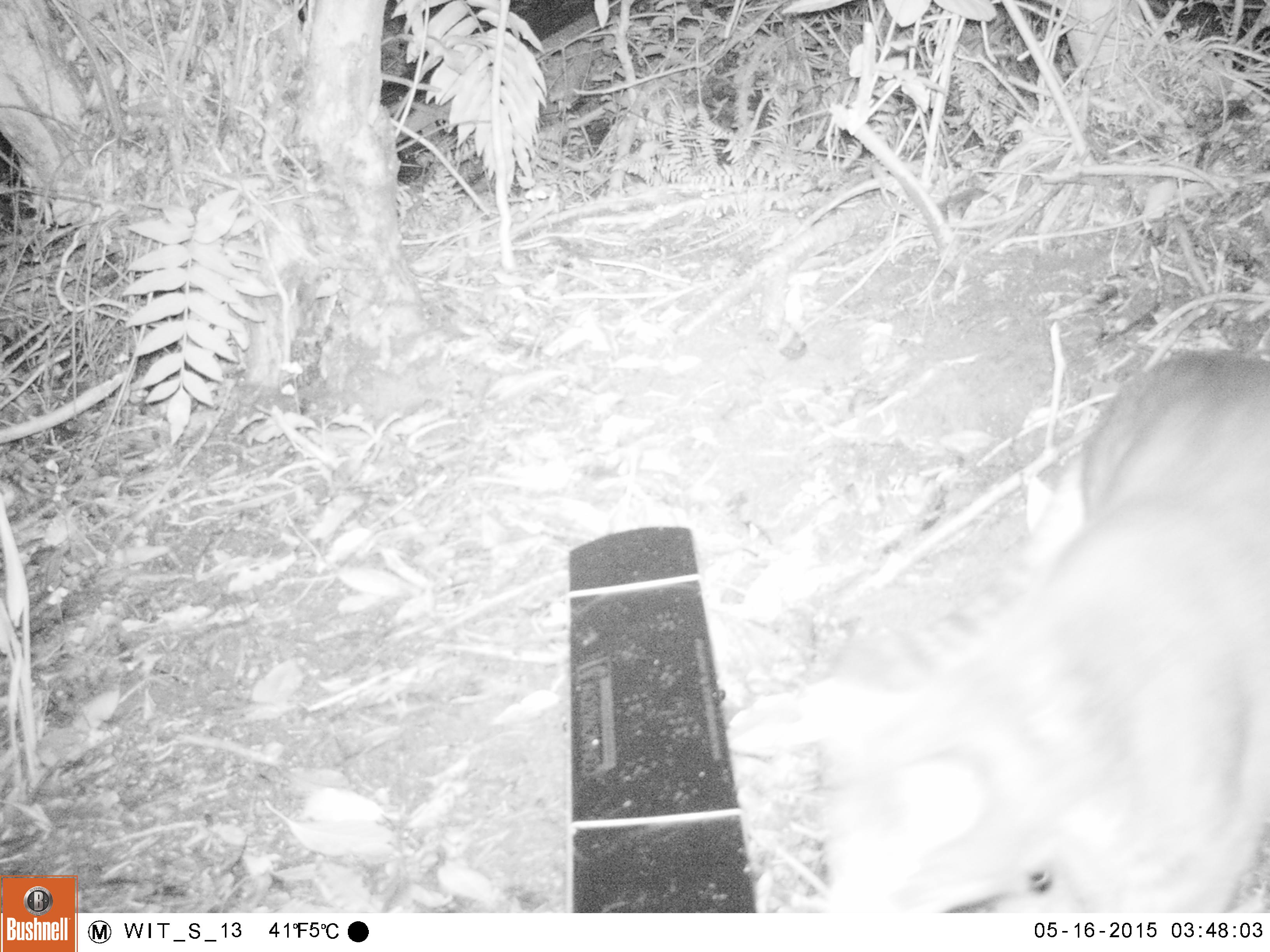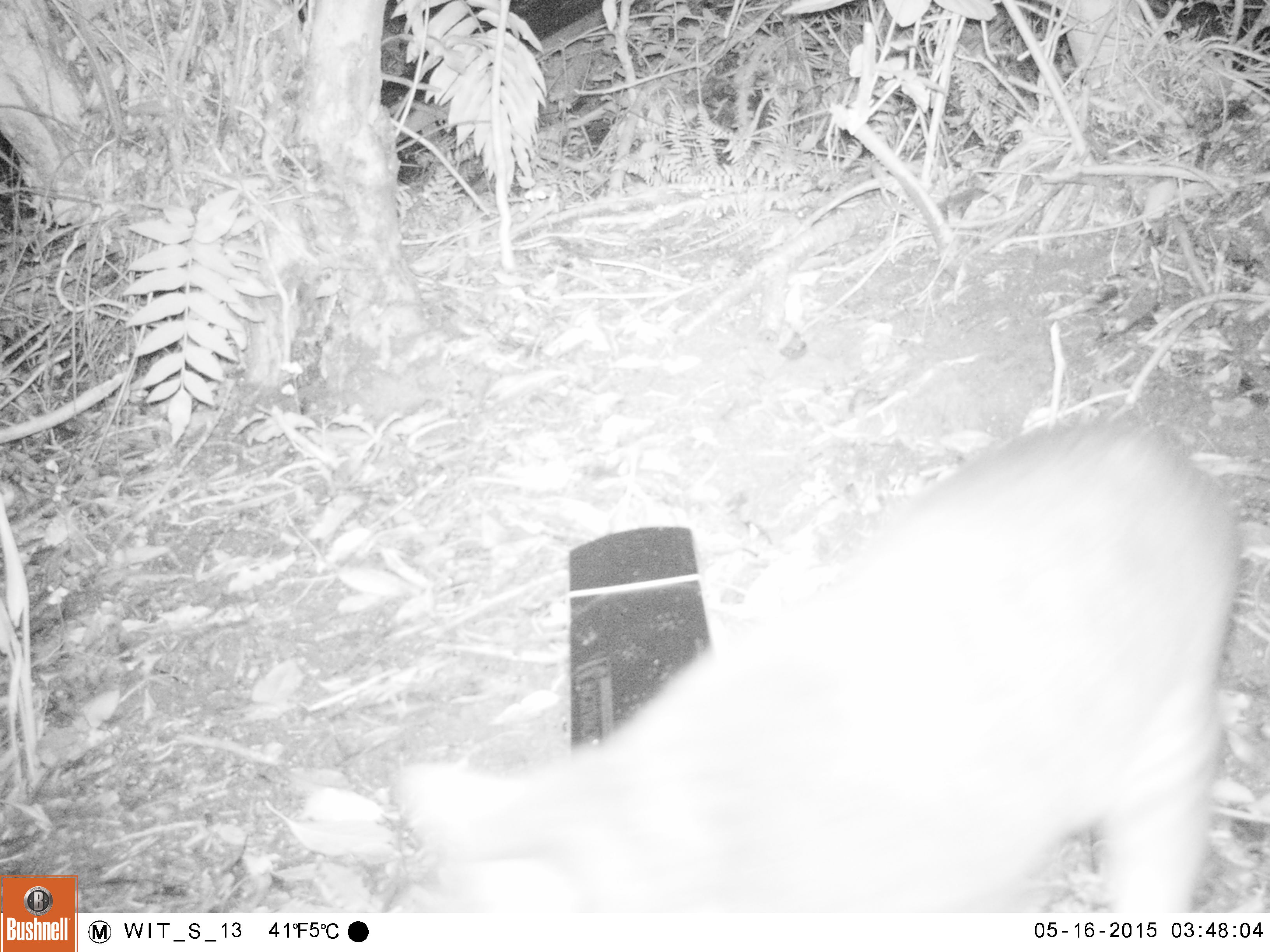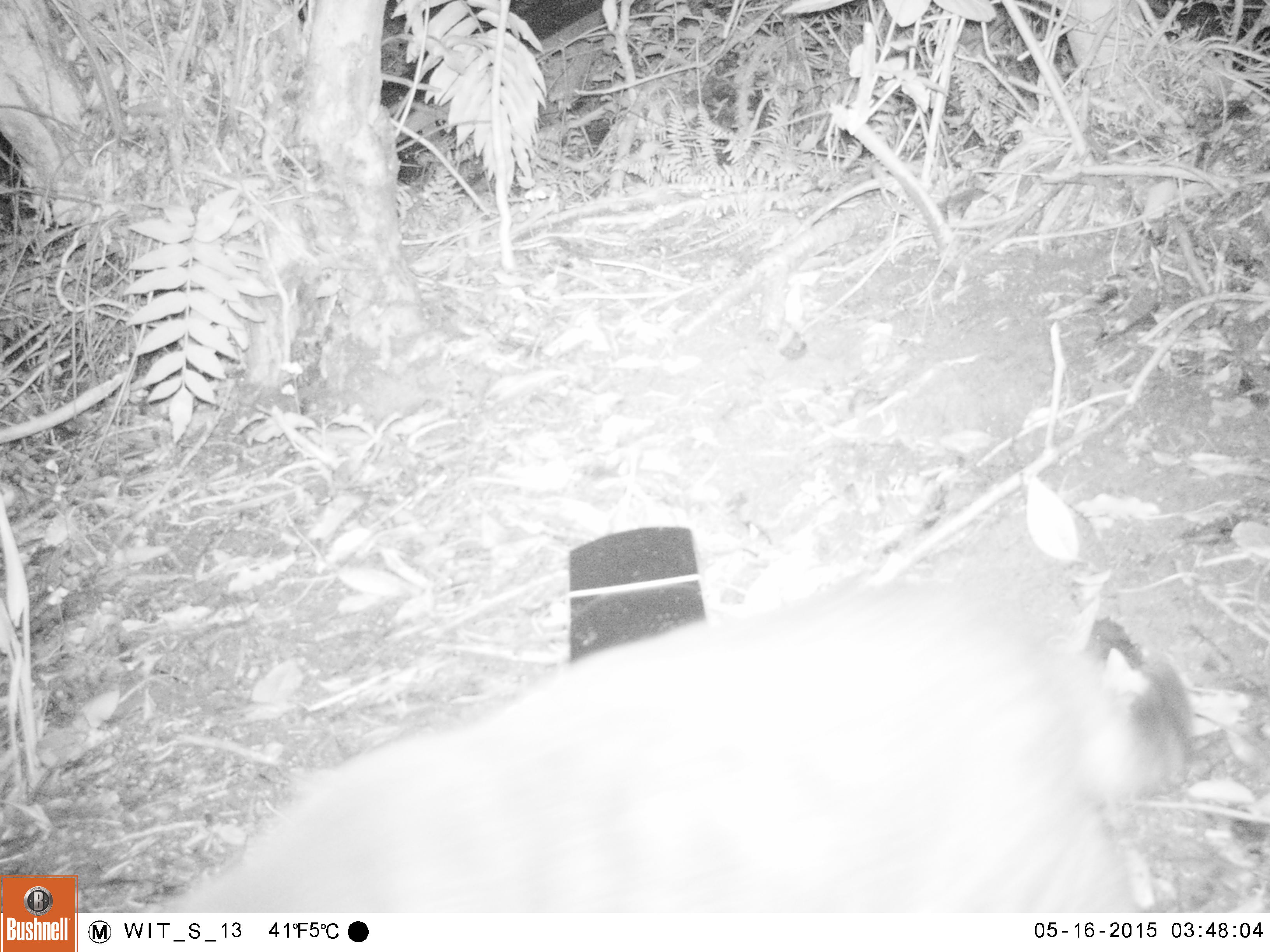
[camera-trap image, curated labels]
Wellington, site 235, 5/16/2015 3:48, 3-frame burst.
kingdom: Animalia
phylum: Chordata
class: Mammalia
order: Carnivora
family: Felidae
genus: Felis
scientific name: Felis catus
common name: cat